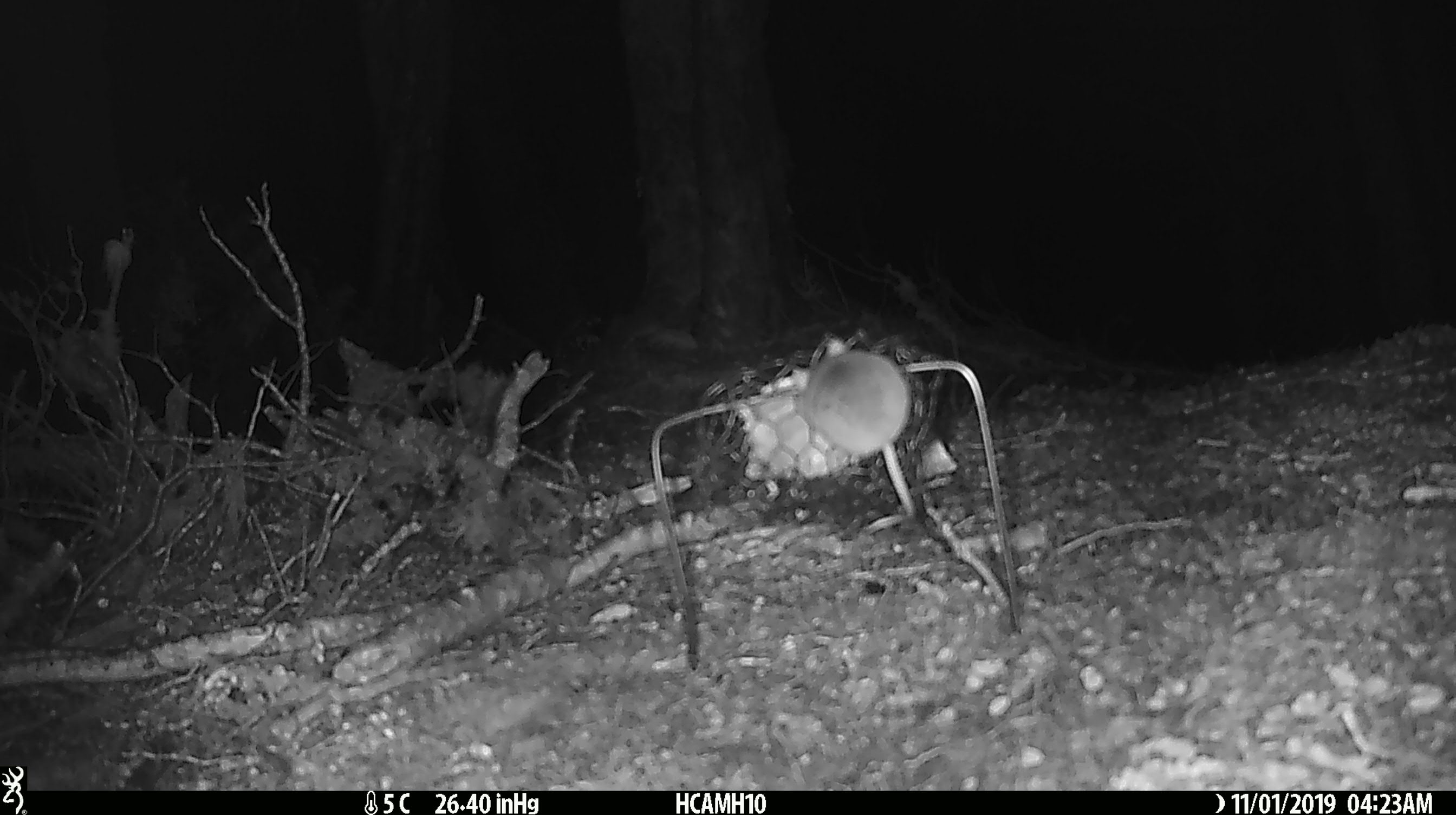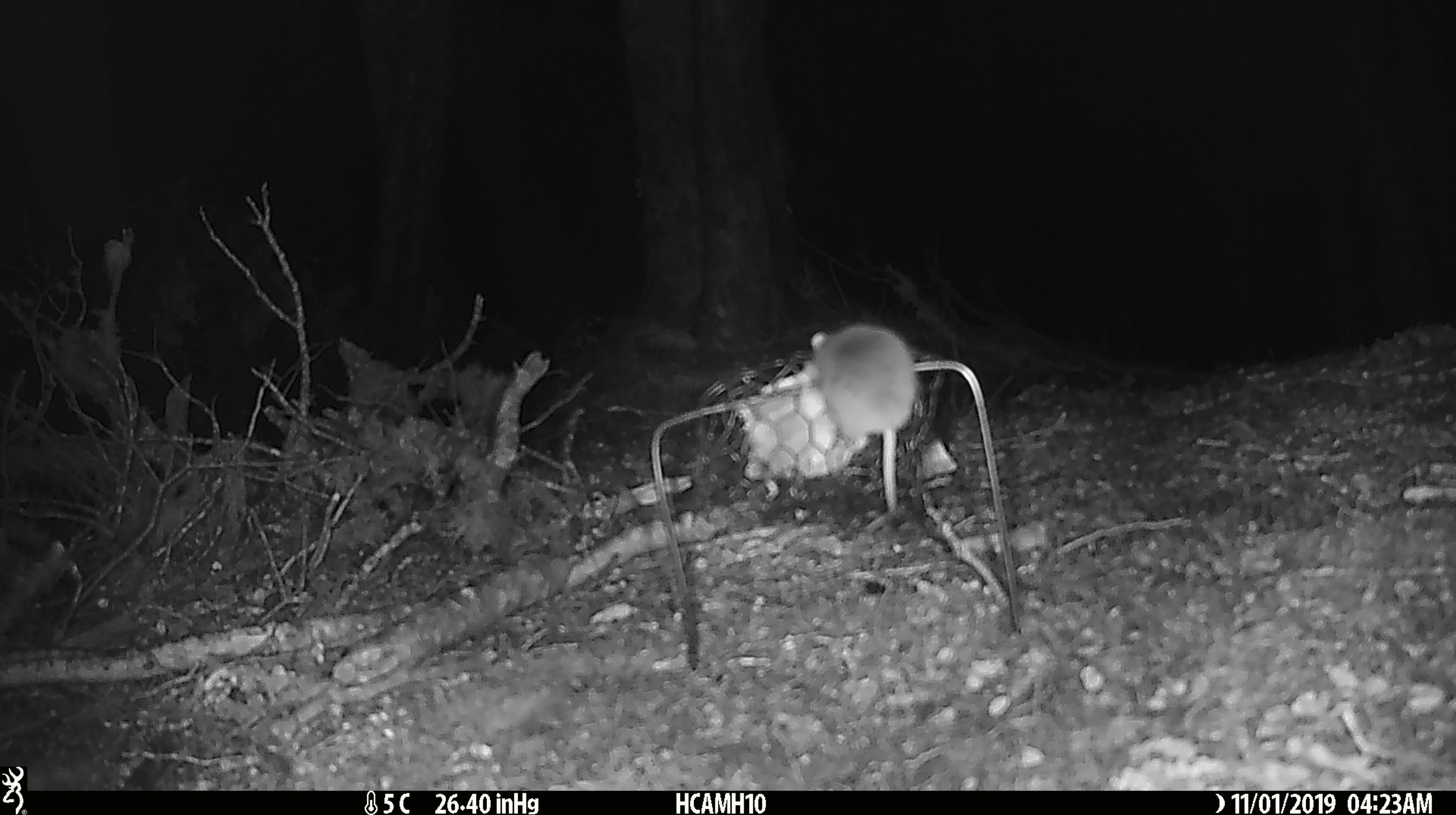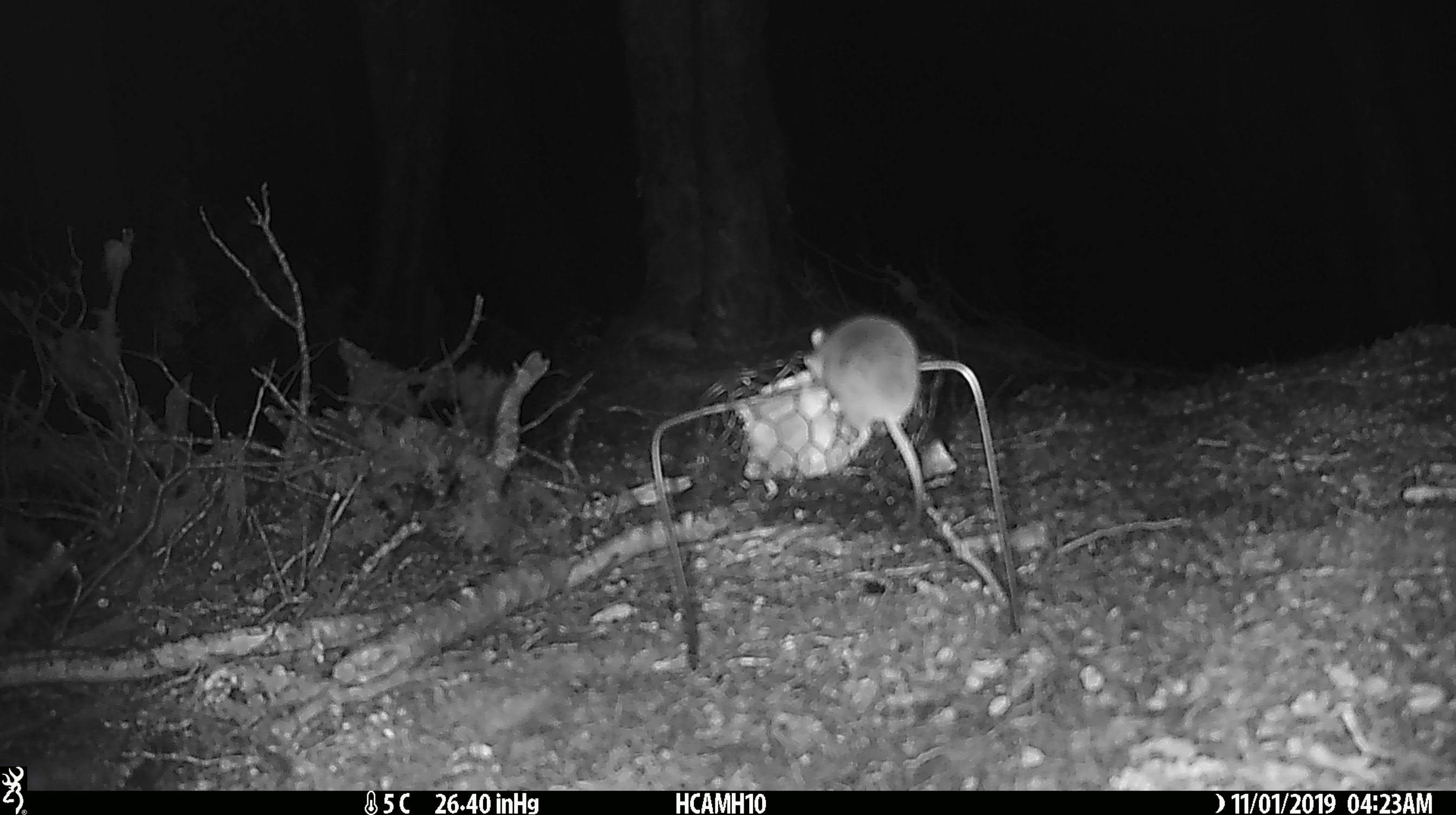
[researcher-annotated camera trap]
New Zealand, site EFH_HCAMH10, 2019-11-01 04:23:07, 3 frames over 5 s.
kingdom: Animalia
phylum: Chordata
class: Mammalia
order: Rodentia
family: Muridae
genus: Mus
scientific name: Mus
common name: mouse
Mouse (Mus).